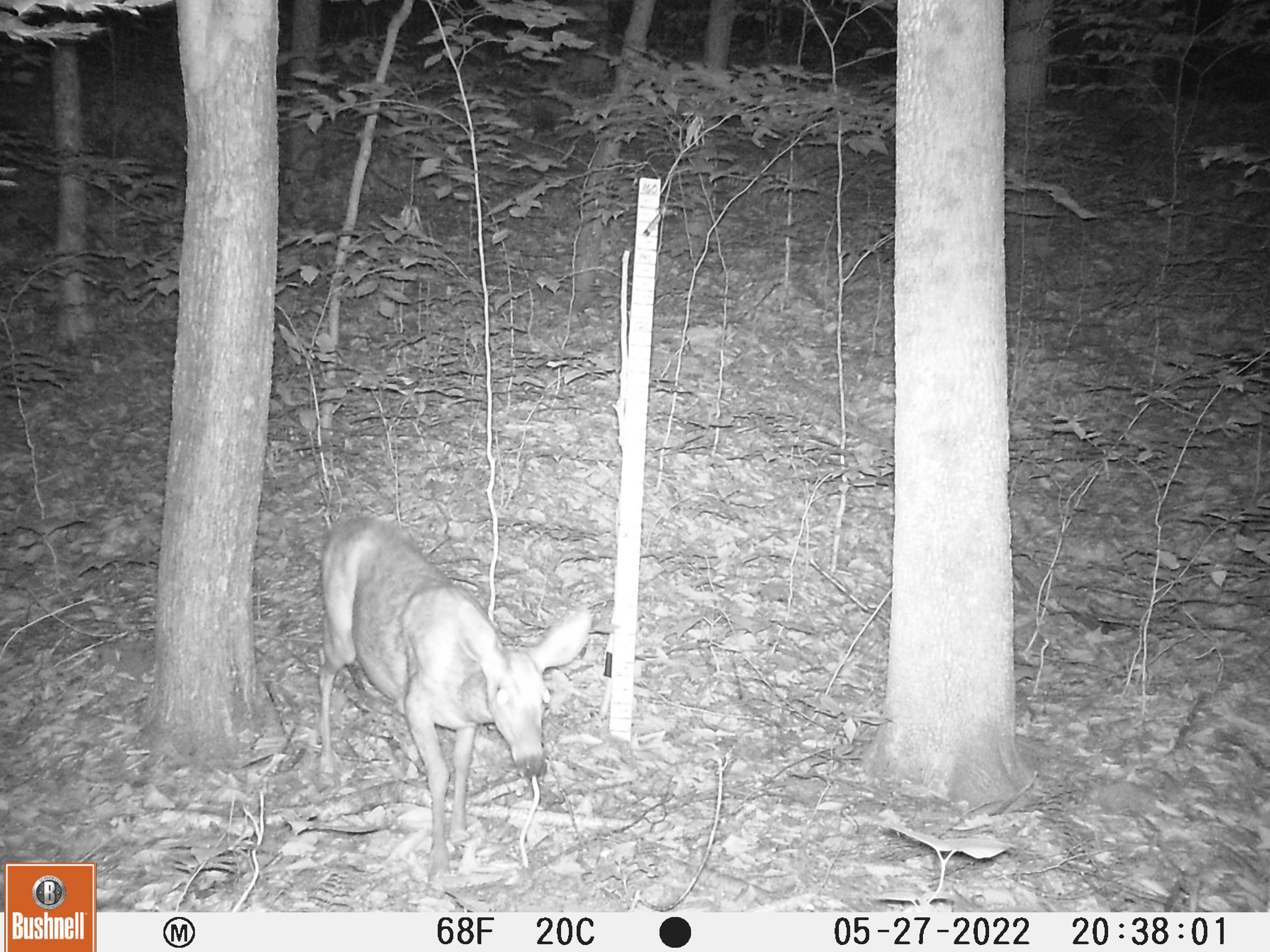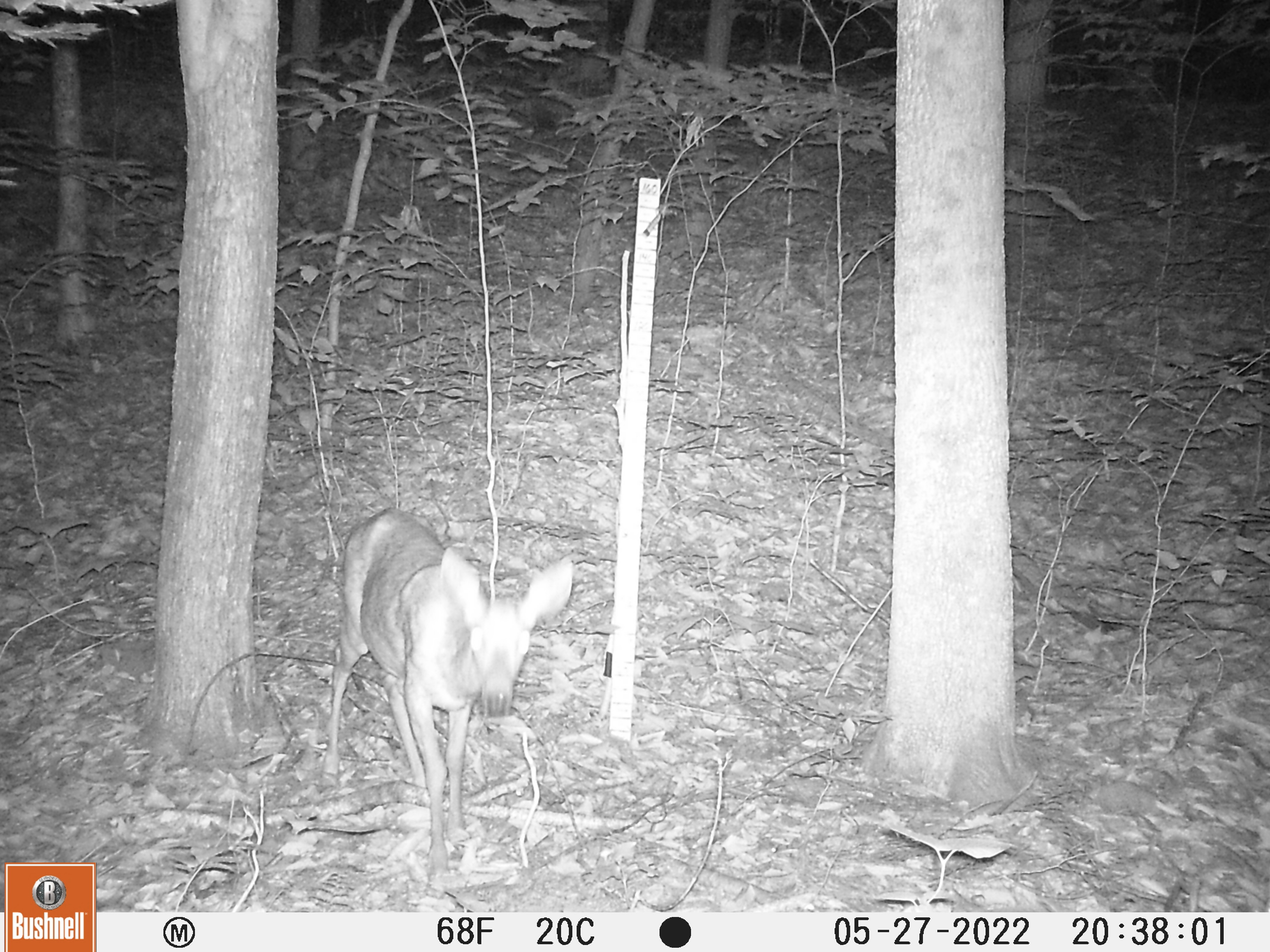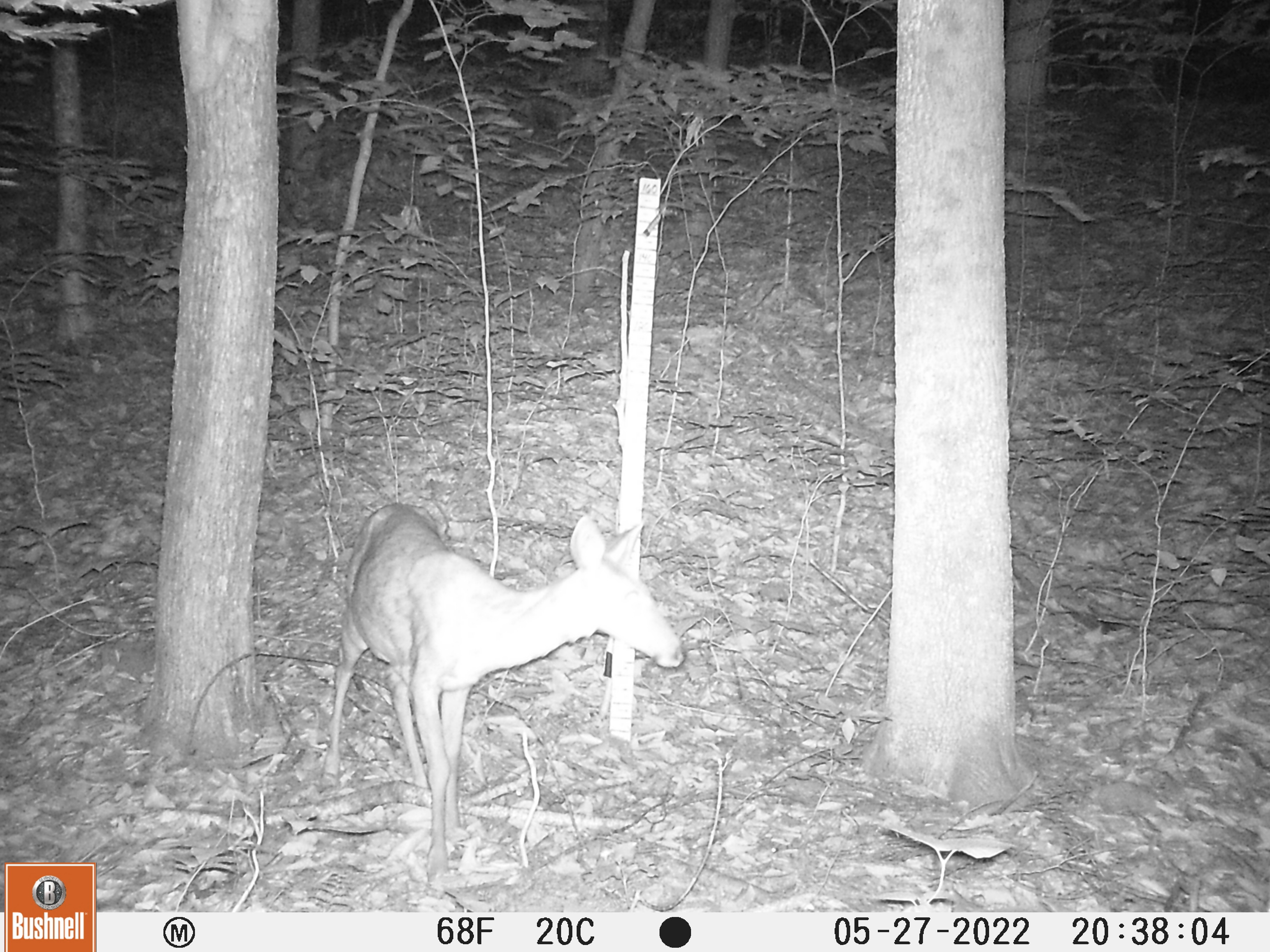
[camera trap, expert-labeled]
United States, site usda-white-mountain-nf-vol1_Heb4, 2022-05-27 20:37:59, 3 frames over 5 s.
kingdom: Animalia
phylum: Chordata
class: Mammalia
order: Artiodactyla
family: Cervidae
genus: Odocoileus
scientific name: Odocoileus virginianus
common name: white-tailed deer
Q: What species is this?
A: White-tailed deer (Odocoileus virginianus).